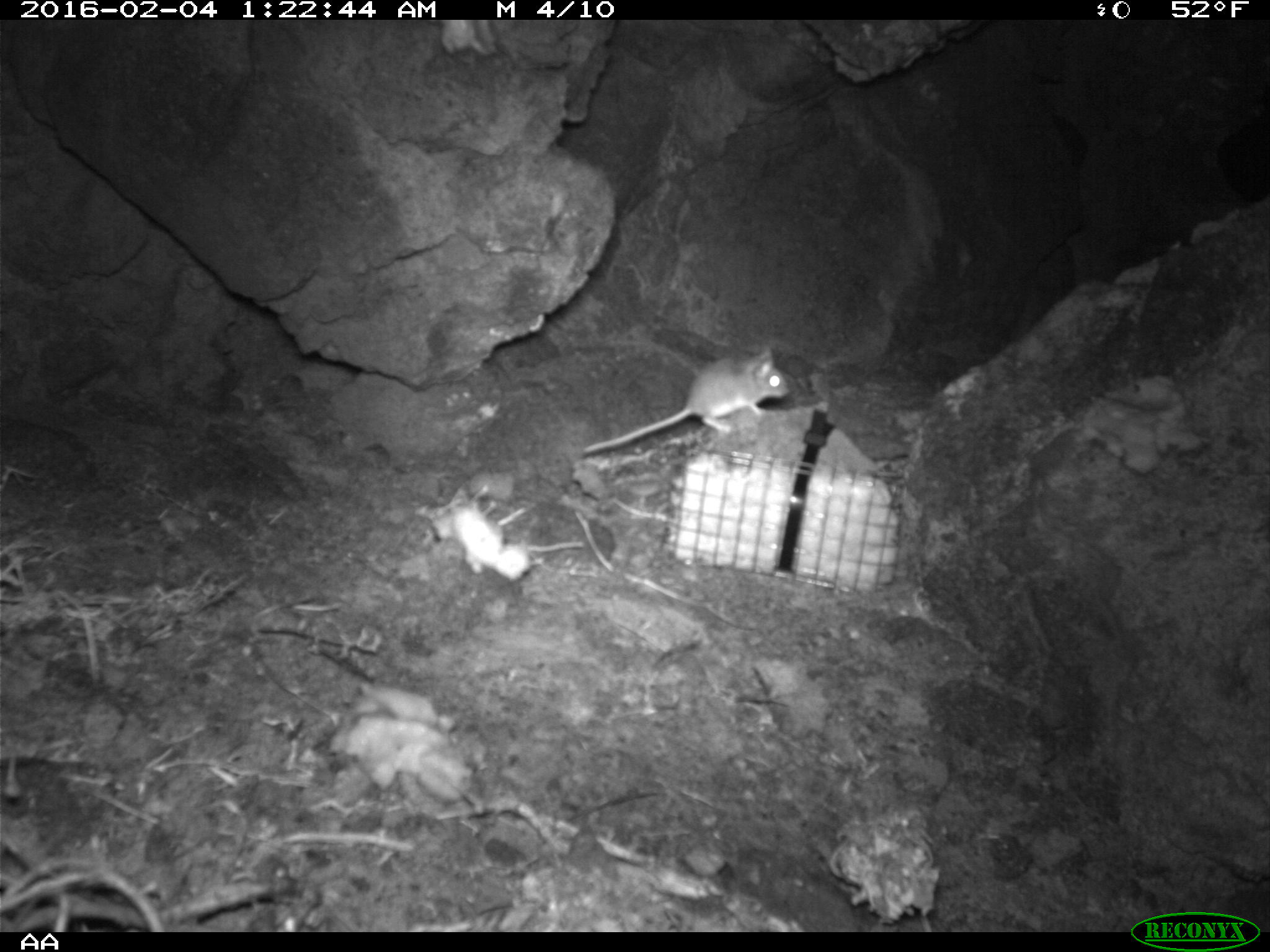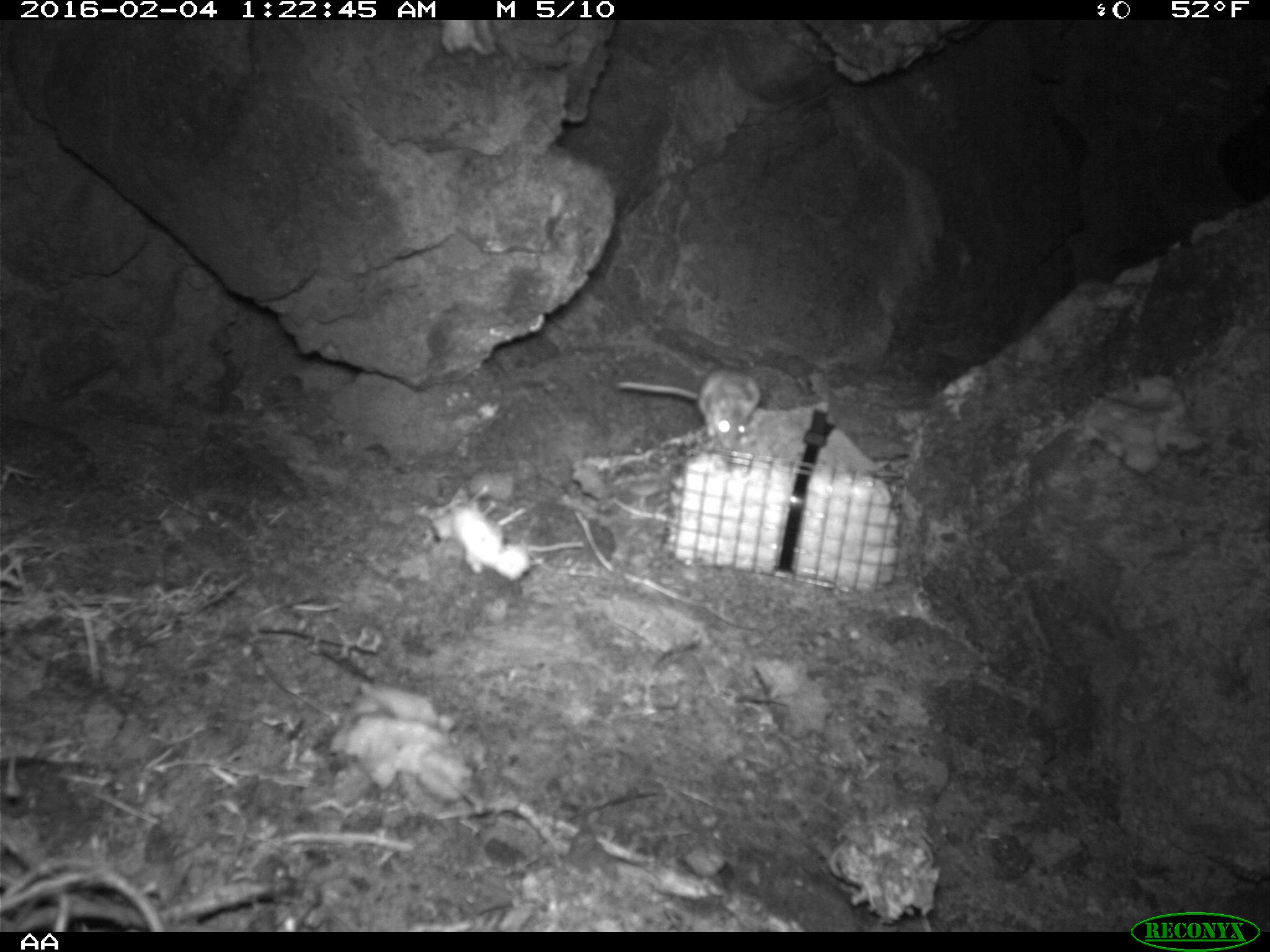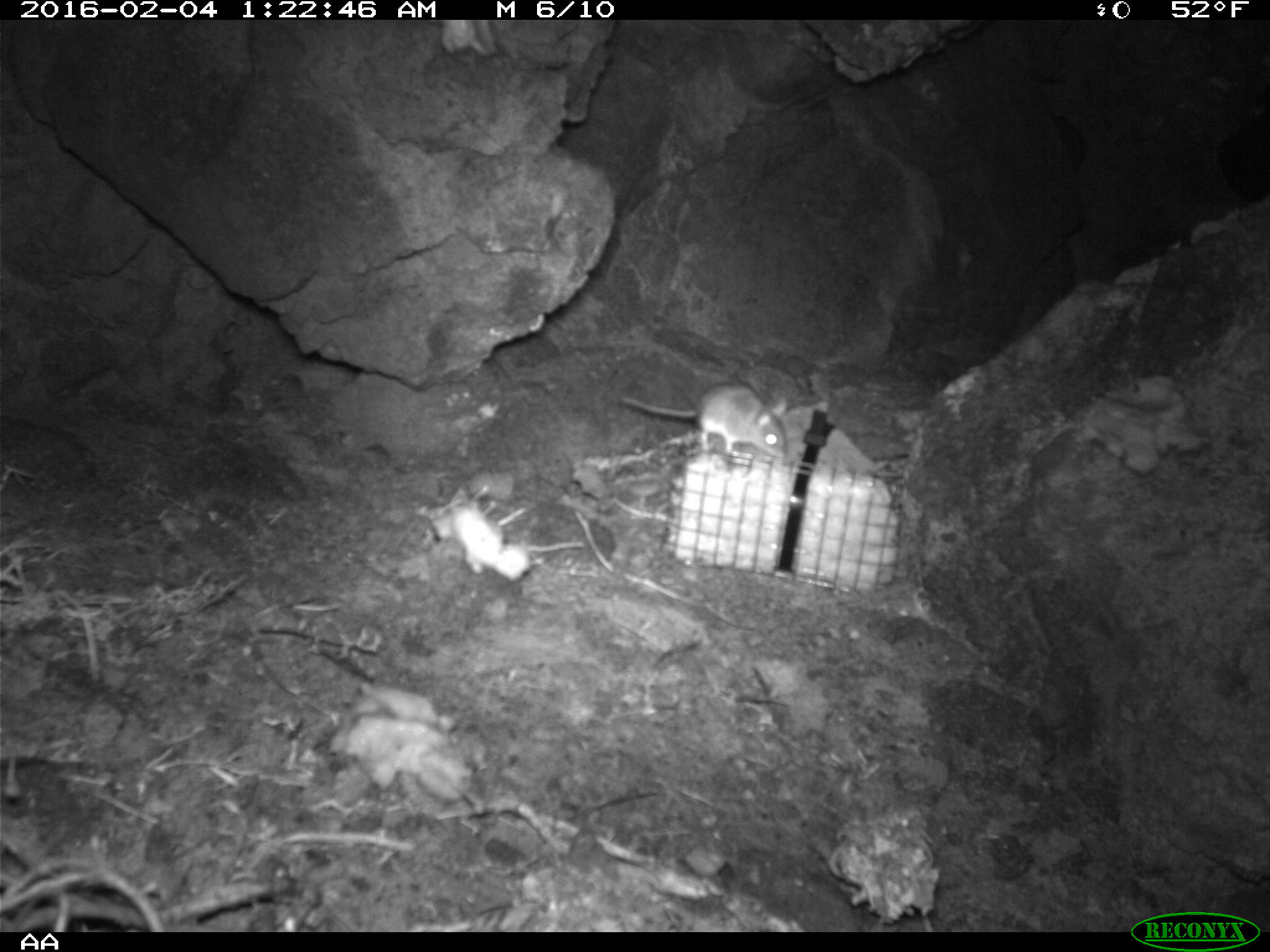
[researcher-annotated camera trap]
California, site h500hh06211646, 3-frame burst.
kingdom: Animalia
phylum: Chordata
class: Mammalia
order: Rodentia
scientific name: Rodentia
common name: rodent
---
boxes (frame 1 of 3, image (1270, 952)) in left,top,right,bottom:
rodent: 574,346,788,454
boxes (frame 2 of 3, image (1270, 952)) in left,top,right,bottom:
rodent: 615,363,761,450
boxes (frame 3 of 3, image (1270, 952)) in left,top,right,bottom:
rodent: 619,381,788,461